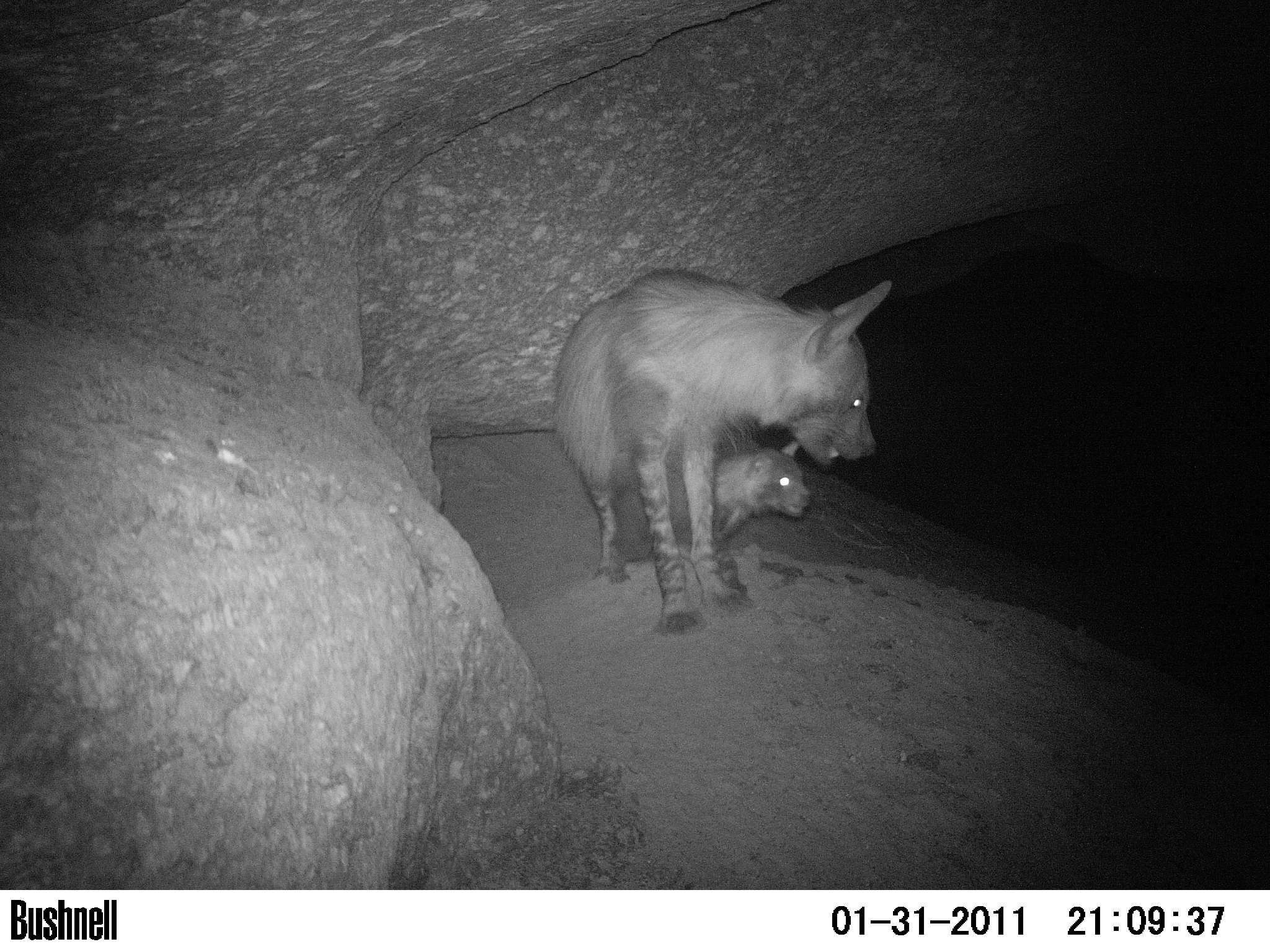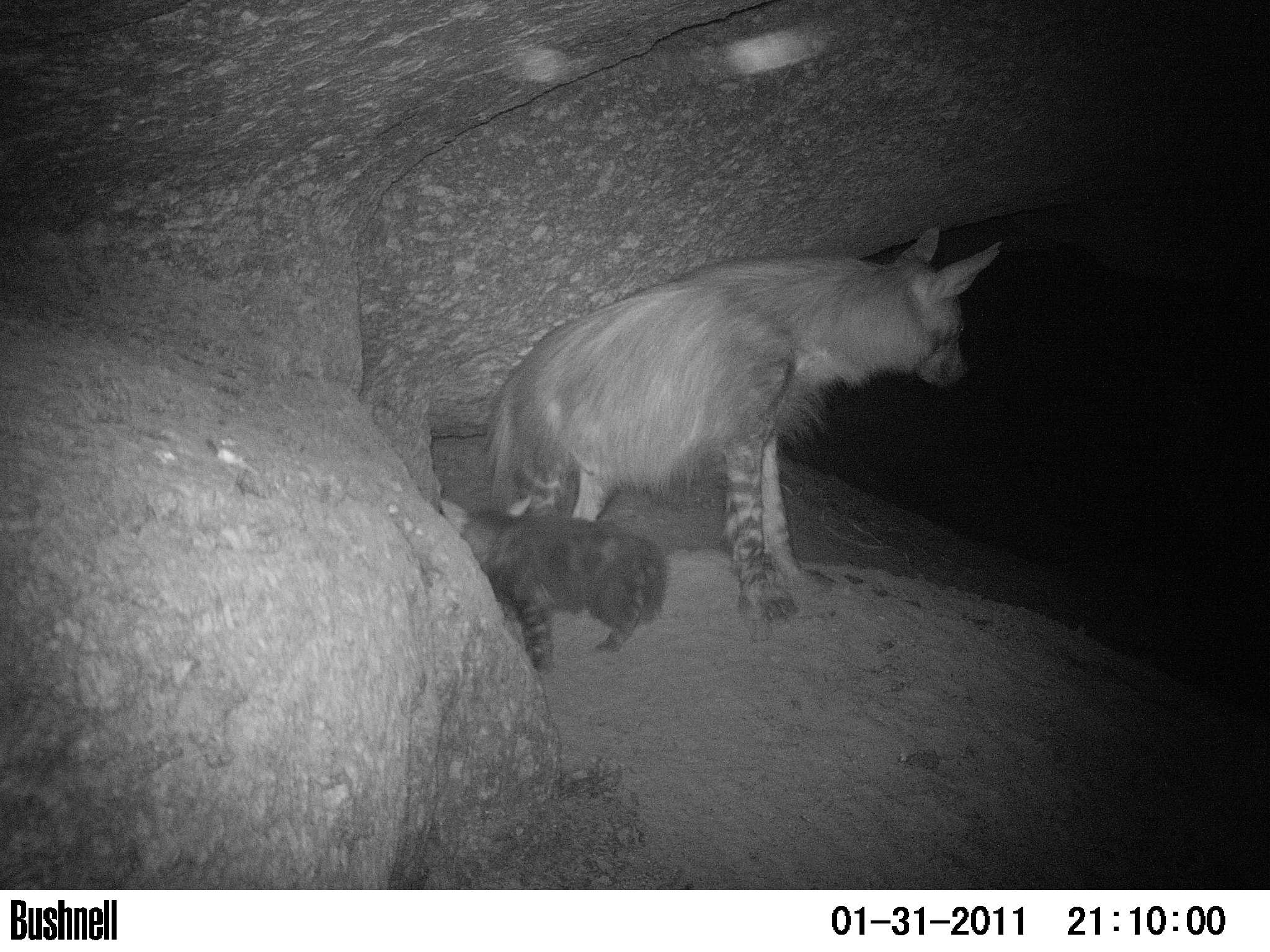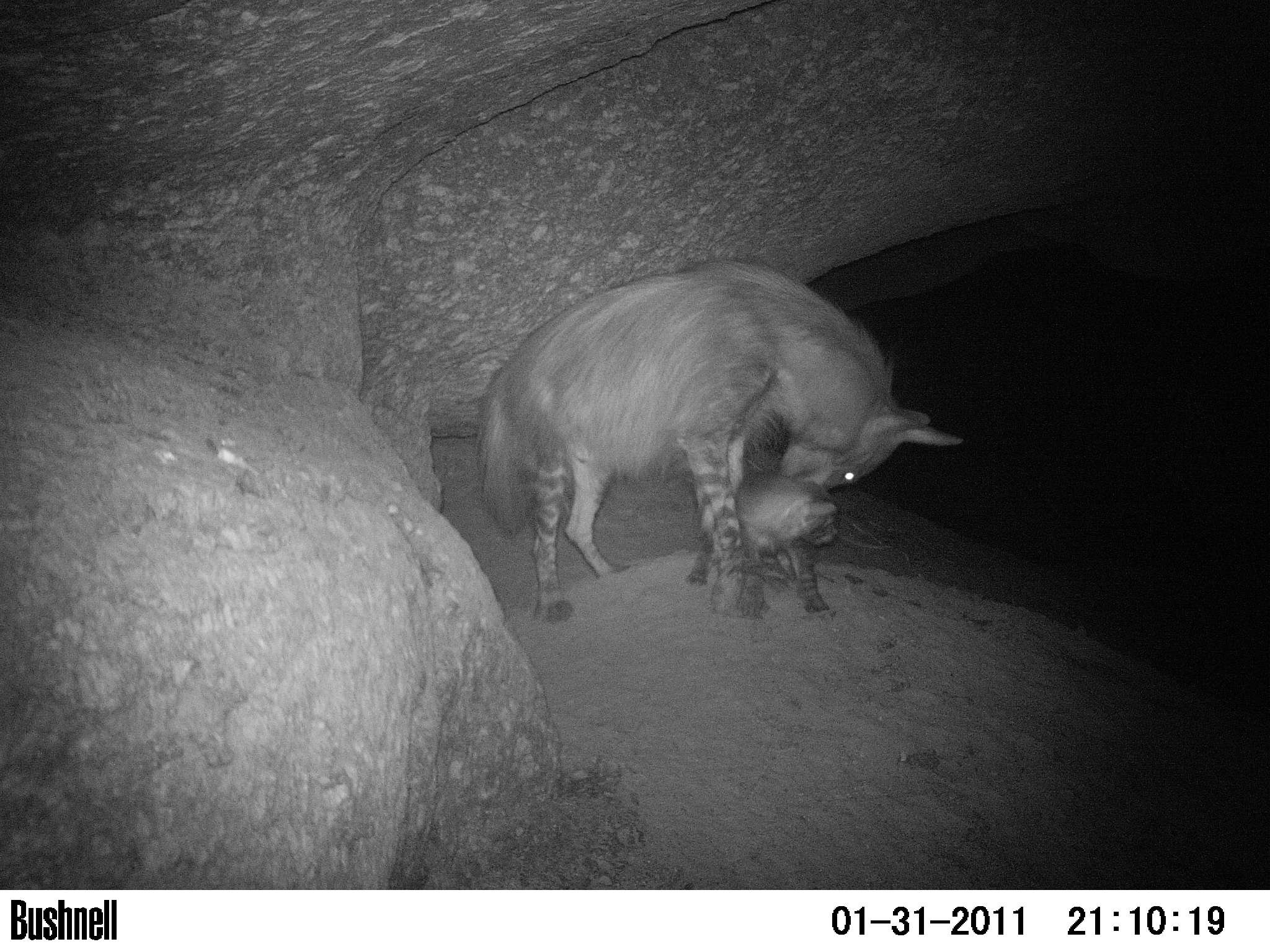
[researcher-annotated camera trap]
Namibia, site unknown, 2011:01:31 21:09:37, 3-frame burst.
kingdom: Animalia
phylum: Chordata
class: Mammalia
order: Carnivora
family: Hyaenidae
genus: Parahyaena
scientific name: Parahyaena brunnea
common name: brown hyena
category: hyaena brunnea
Hyaena brunnea (brown hyena) (Parahyaena brunnea).